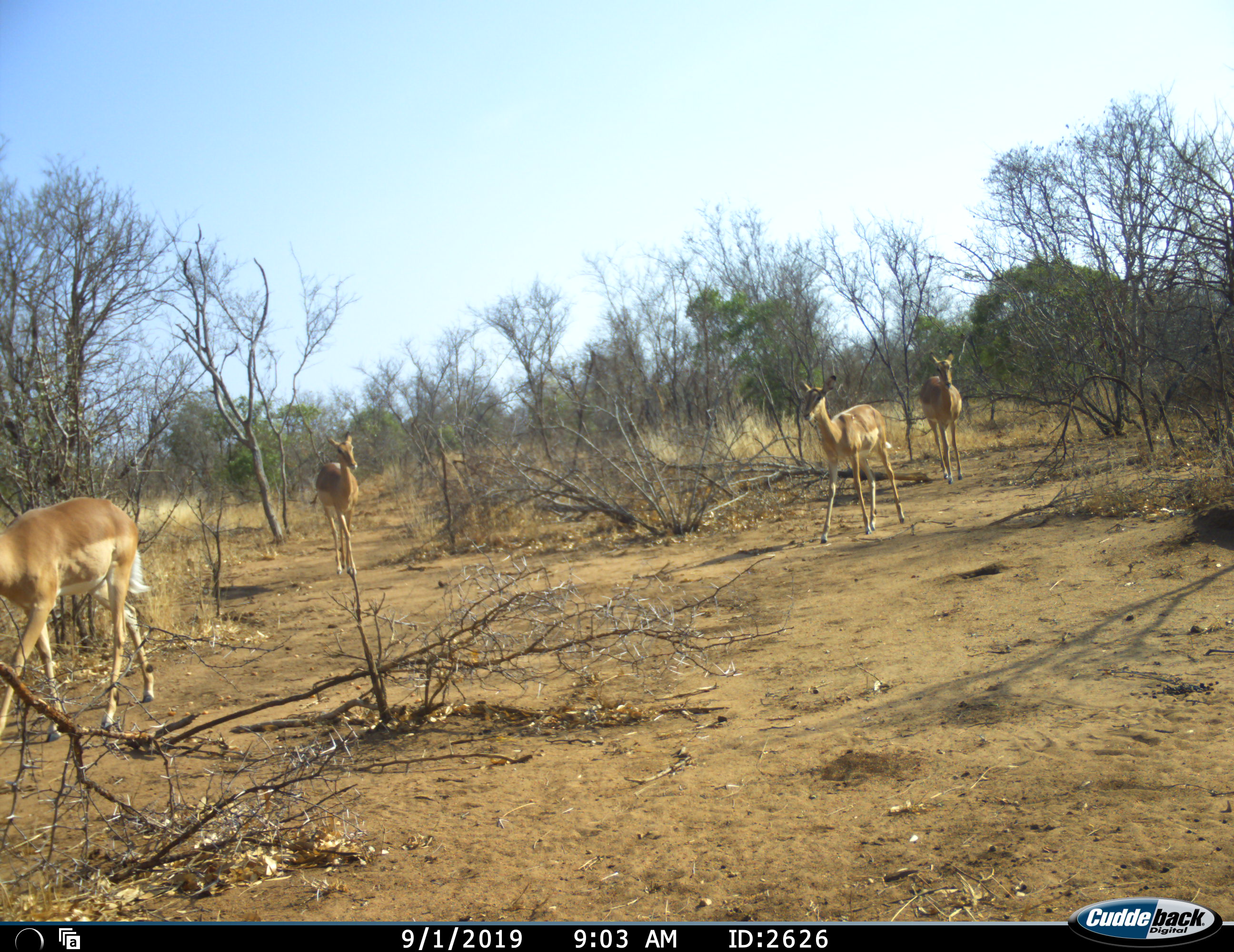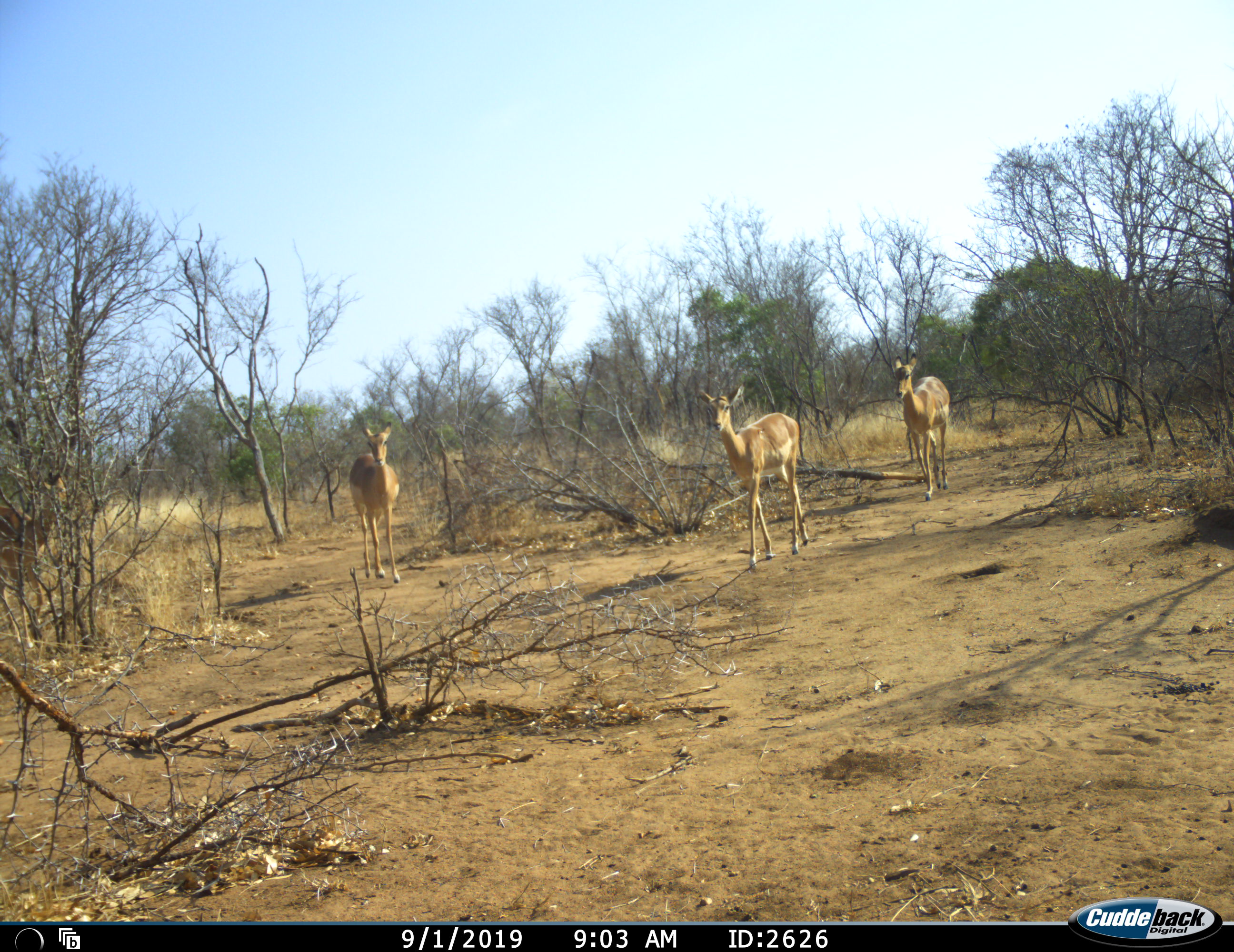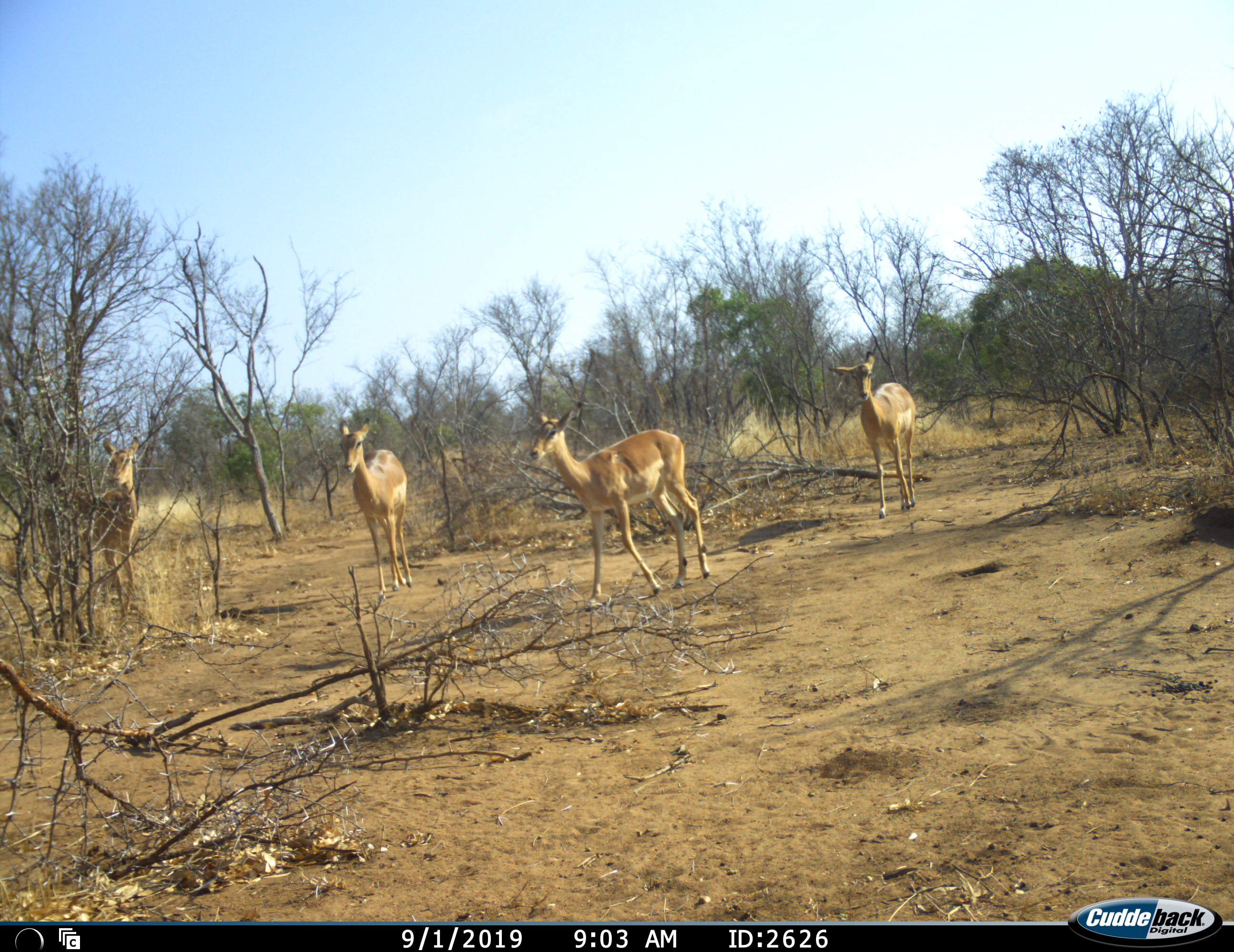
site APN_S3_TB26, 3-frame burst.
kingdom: Animalia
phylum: Chordata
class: Mammalia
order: Artiodactyla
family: Bovidae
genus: Aepyceros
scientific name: Aepyceros melampus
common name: impala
Impala (Aepyceros melampus), count 5. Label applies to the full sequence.